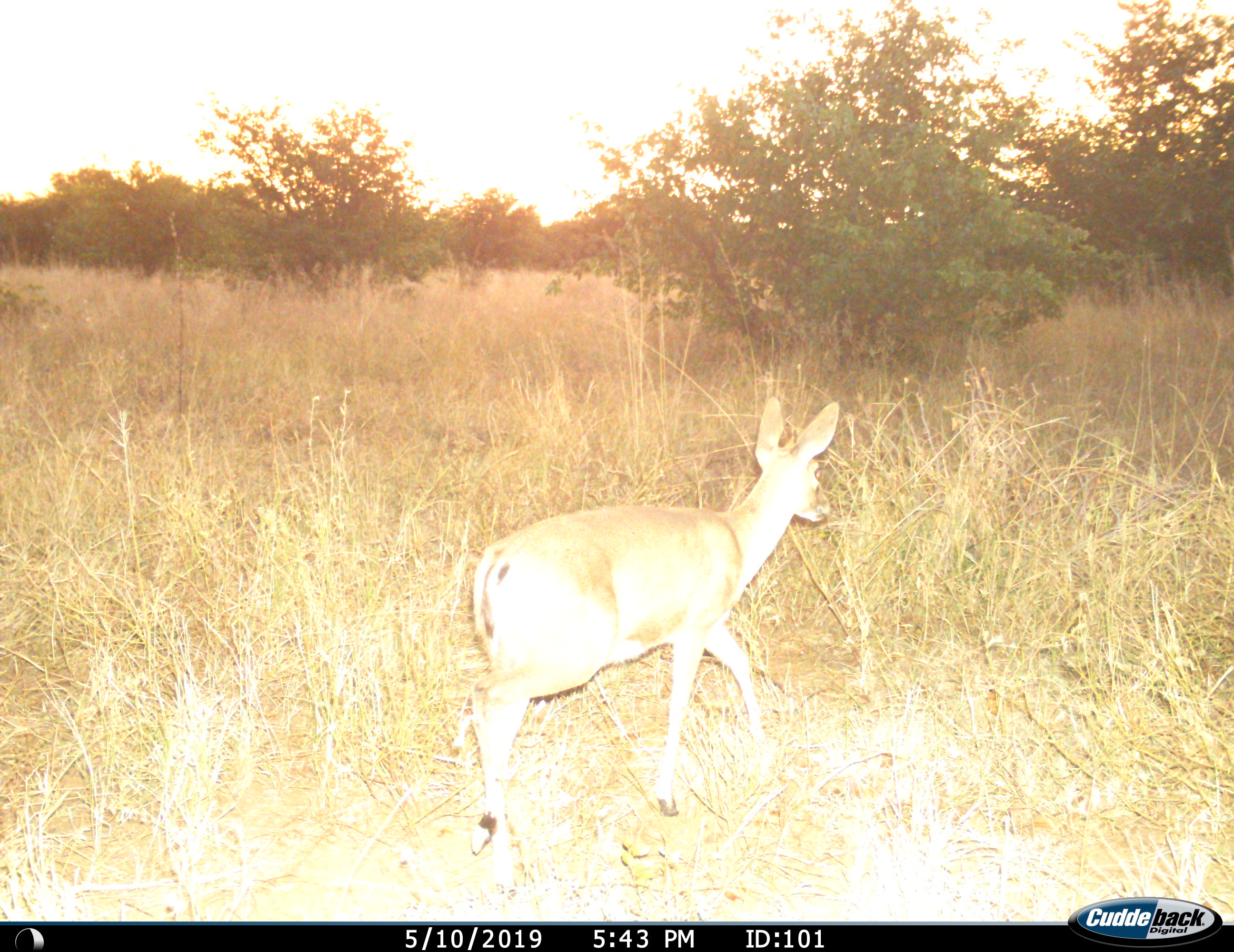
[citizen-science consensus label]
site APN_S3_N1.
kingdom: Animalia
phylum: Chordata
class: Mammalia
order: Artiodactyla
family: Bovidae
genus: Sylvicapra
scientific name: Sylvicapra grimmia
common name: common duiker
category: duikercommongrey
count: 1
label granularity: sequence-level